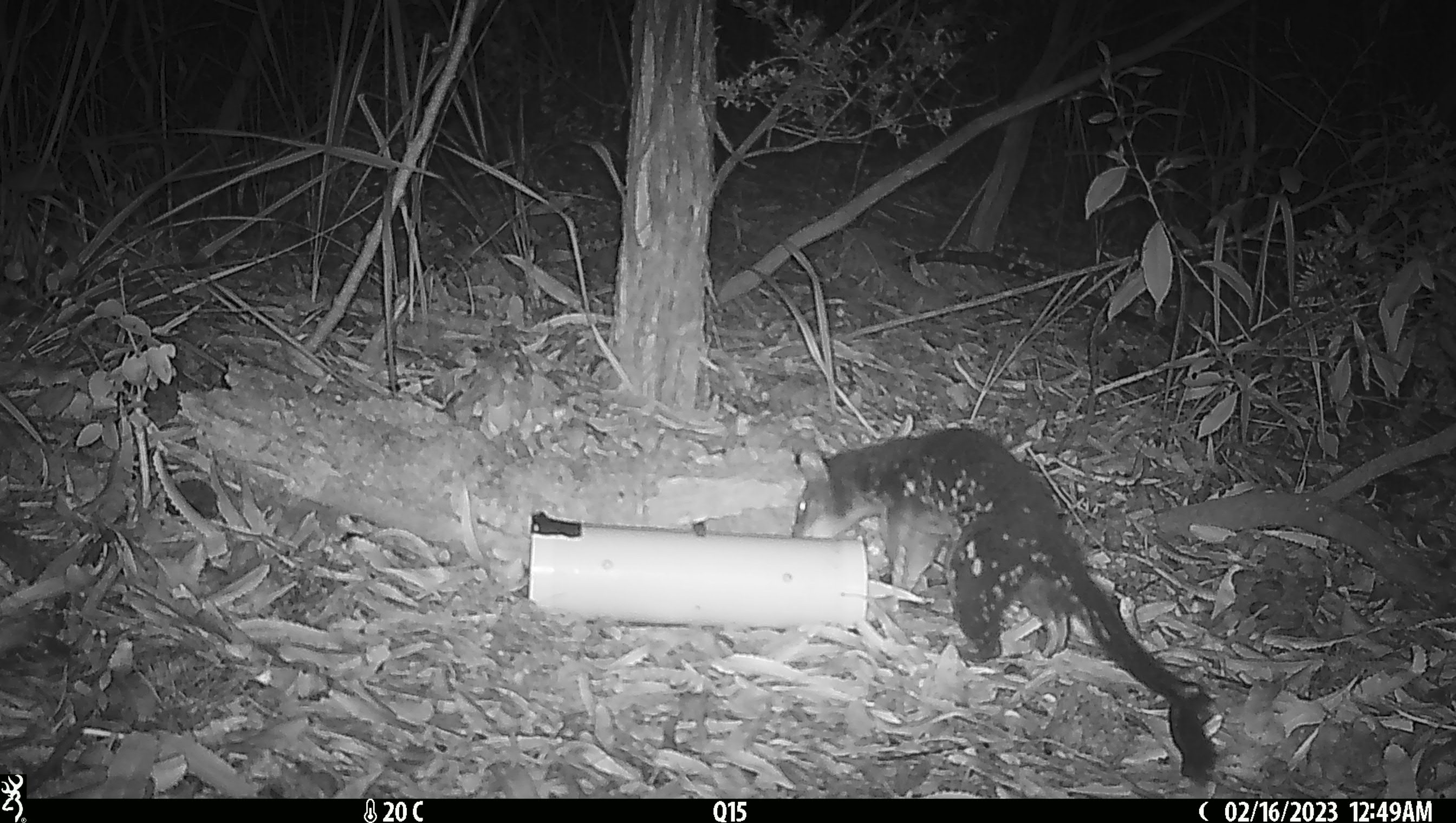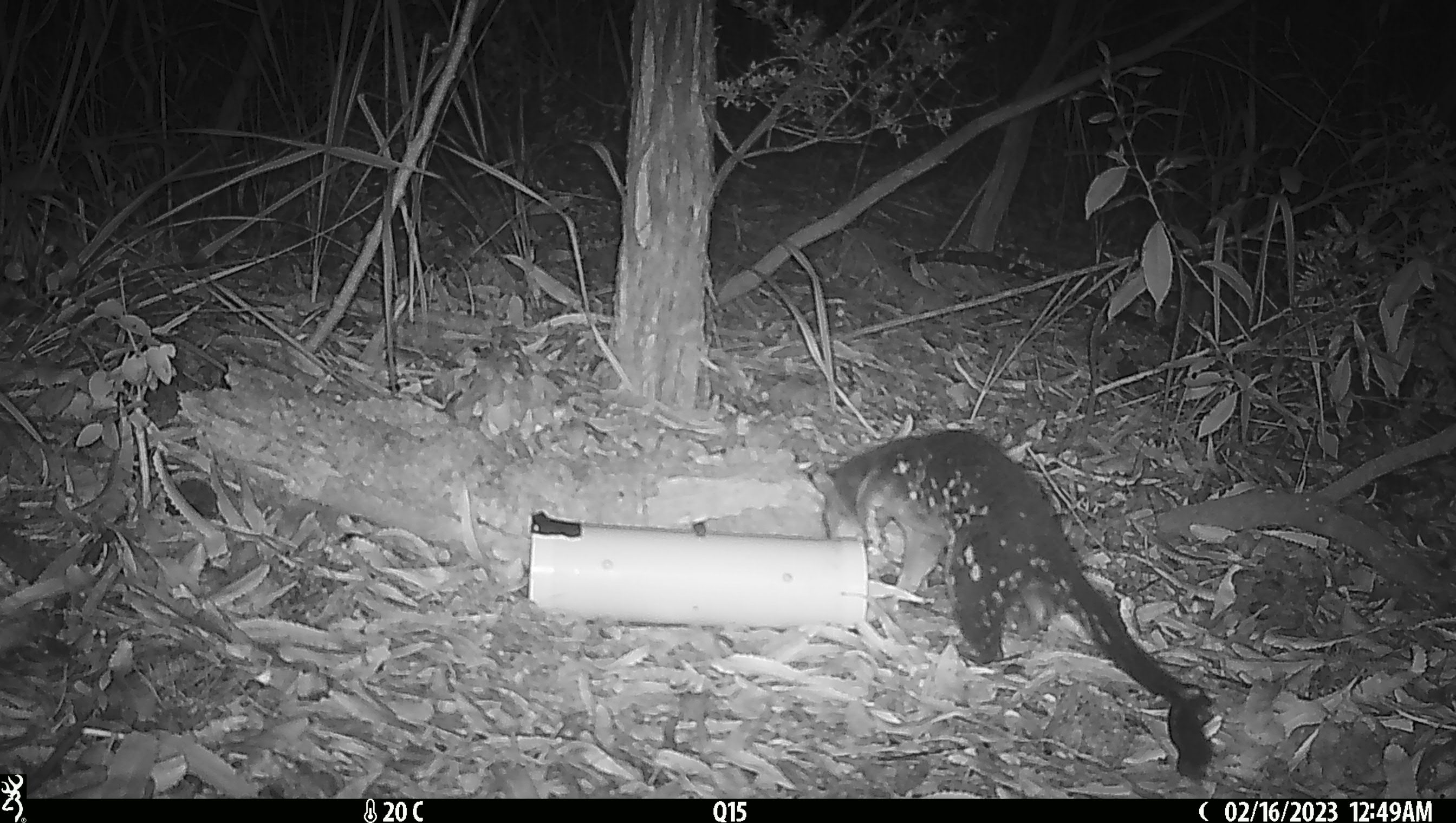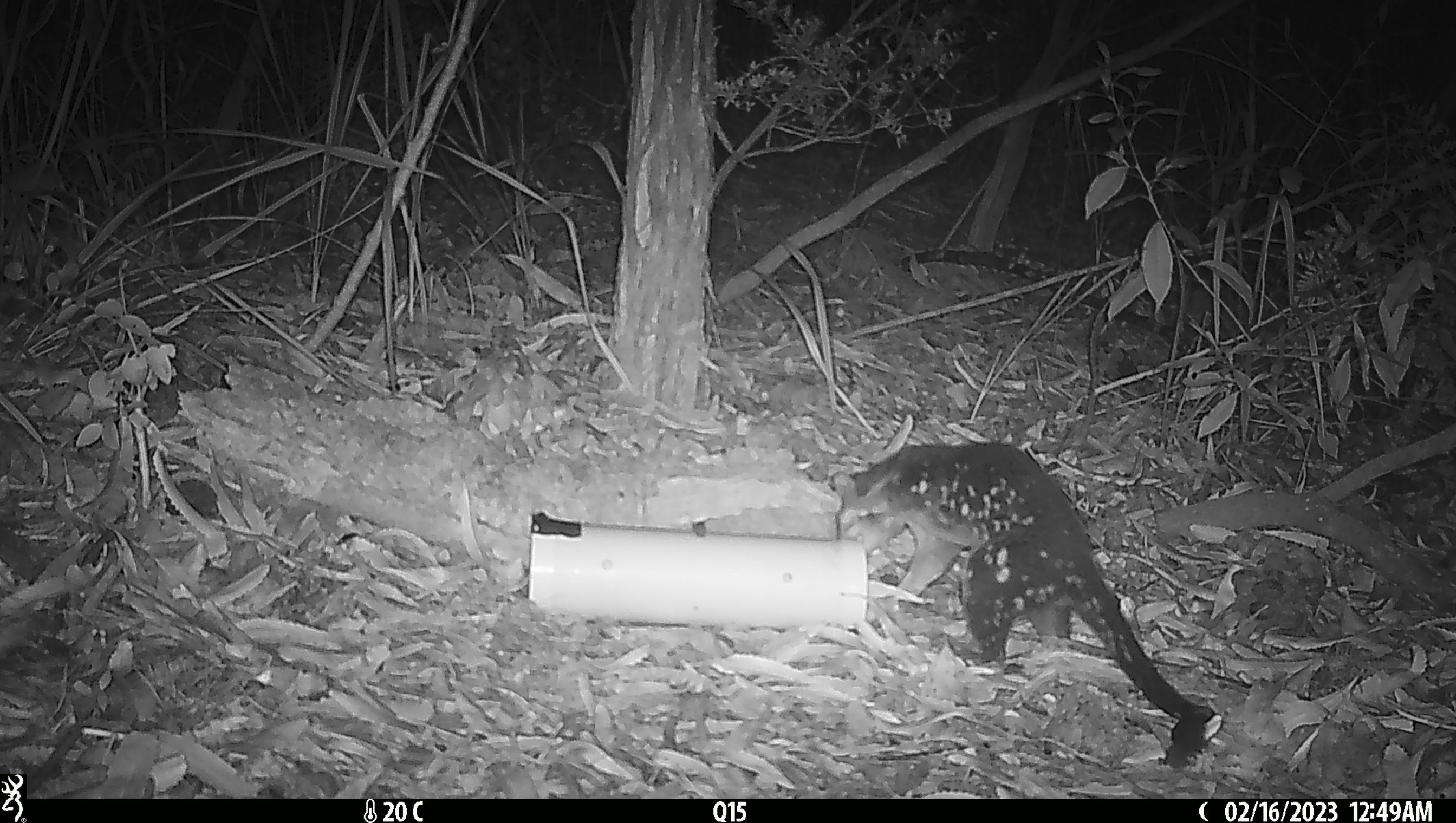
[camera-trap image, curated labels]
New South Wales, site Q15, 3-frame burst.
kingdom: Animalia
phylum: Chordata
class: Mammalia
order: Dasyuromorphia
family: Dasyuridae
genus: Dasyurus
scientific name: Dasyurus maculatus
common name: spotted-tailed quoll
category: quoll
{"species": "quoll (spotted-tailed quoll) (Dasyurus maculatus)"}